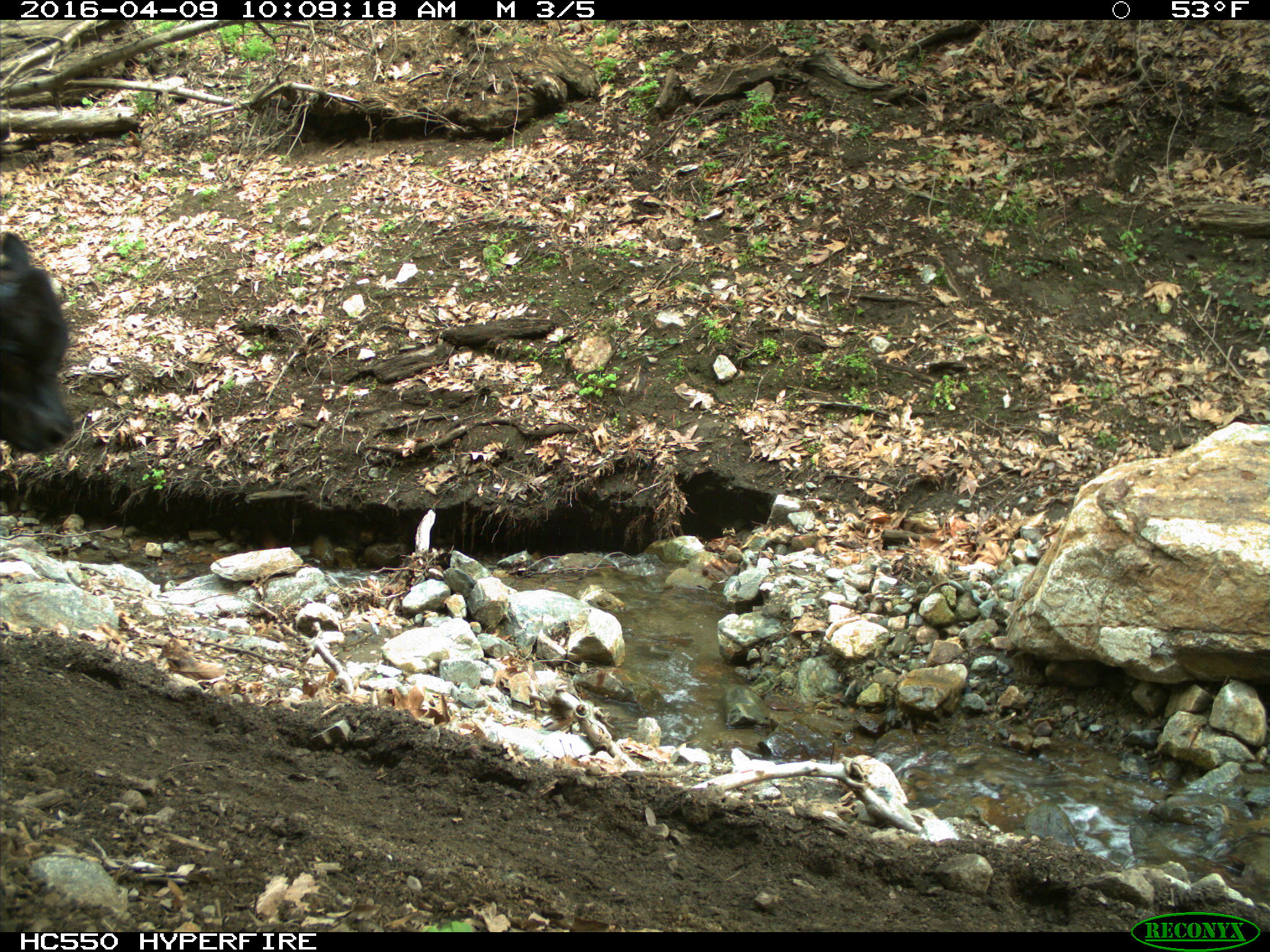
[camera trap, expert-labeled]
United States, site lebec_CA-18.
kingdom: Animalia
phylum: Chordata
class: Mammalia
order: Artiodactyla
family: Bovidae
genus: Bos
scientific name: Bos taurus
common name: domestic cow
Bos taurus (domestic cow).